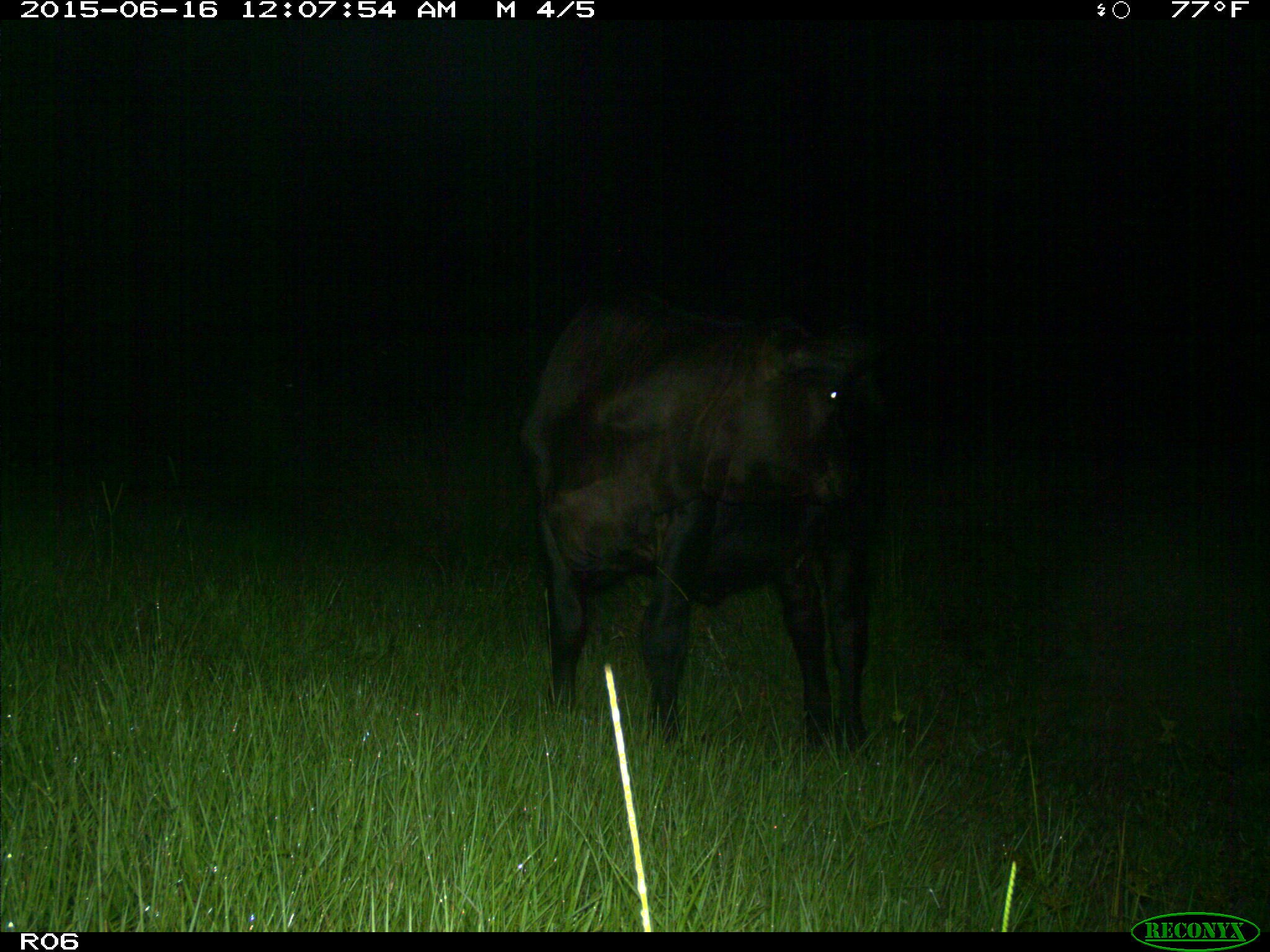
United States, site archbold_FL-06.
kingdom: Animalia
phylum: Chordata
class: Mammalia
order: Artiodactyla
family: Bovidae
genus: Bos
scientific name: Bos taurus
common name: domestic cow